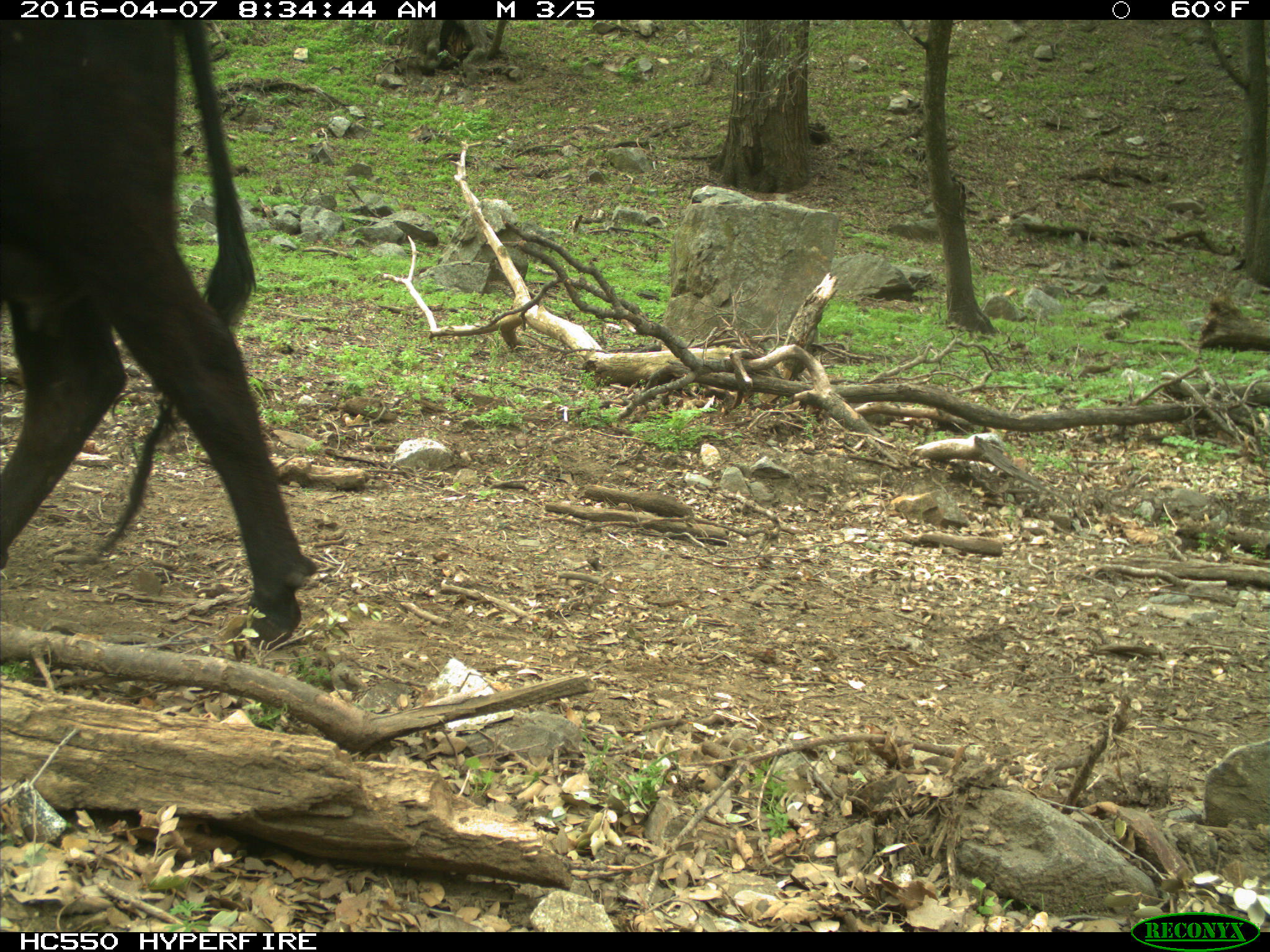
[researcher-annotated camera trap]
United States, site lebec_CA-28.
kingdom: Animalia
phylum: Chordata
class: Mammalia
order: Artiodactyla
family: Bovidae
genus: Bos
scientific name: Bos taurus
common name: domestic cow